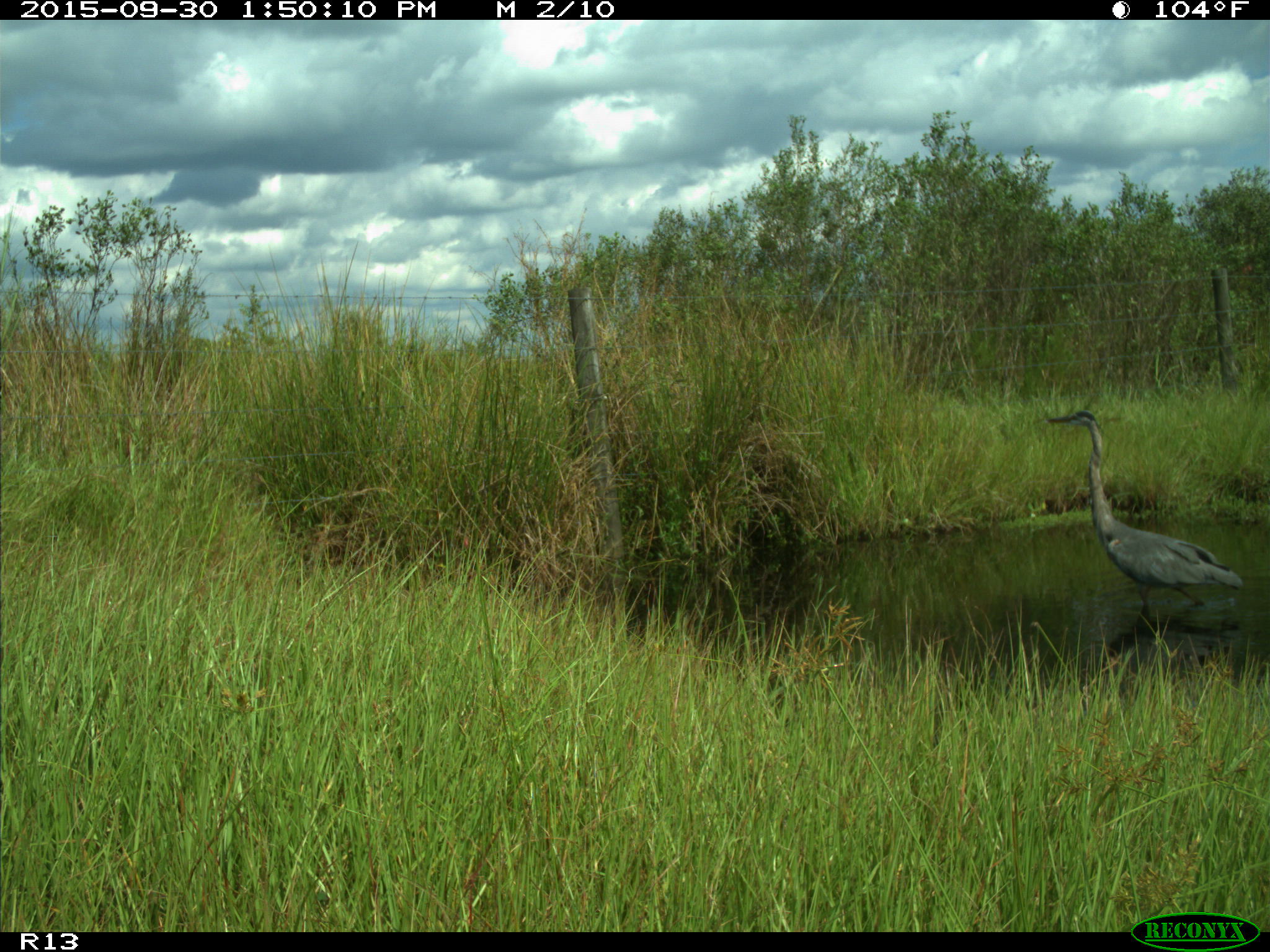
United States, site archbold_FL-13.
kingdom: Animalia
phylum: Chordata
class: Aves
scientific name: Aves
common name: birds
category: unidentified bird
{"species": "unidentified bird (birds) (Aves)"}